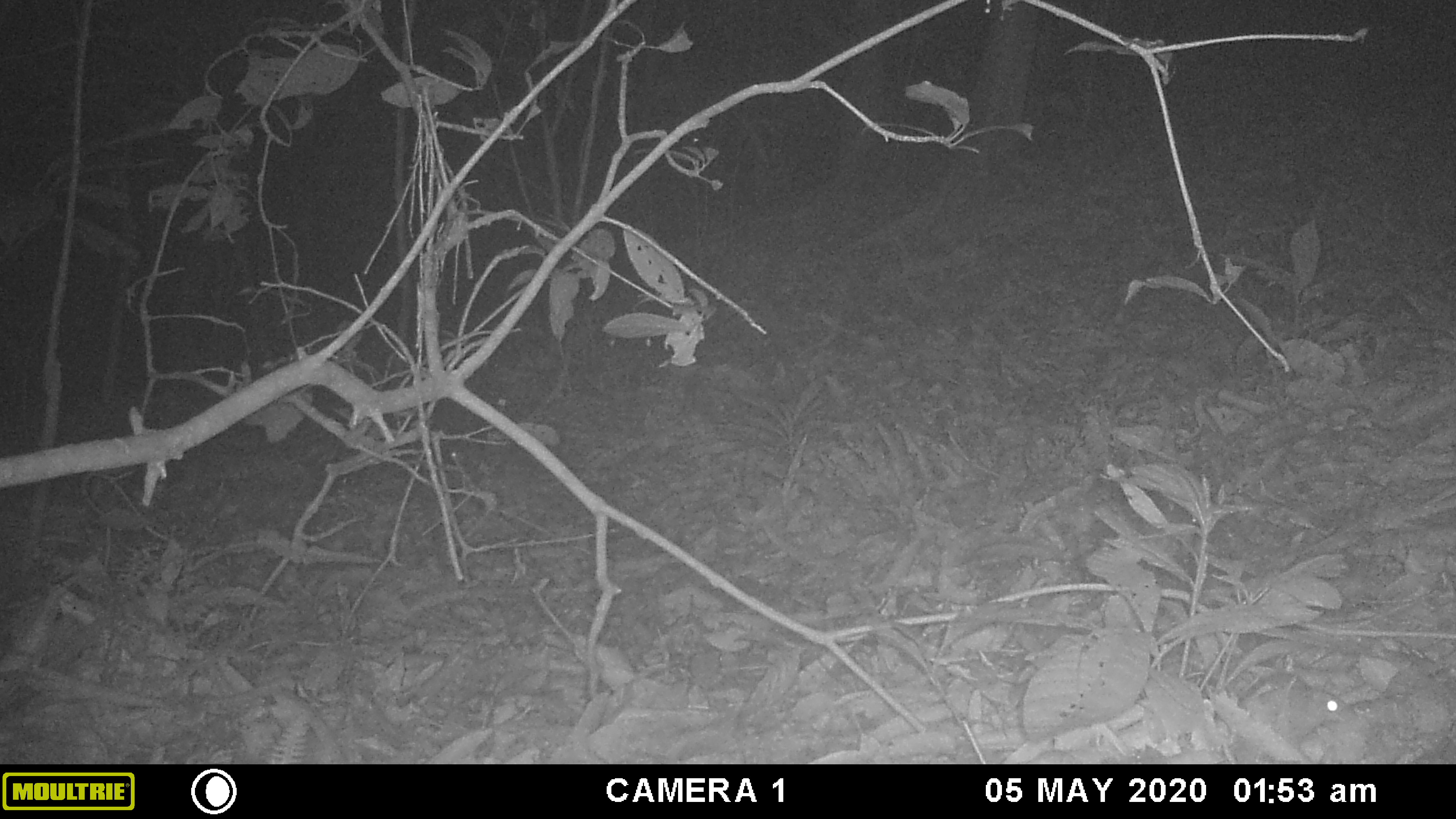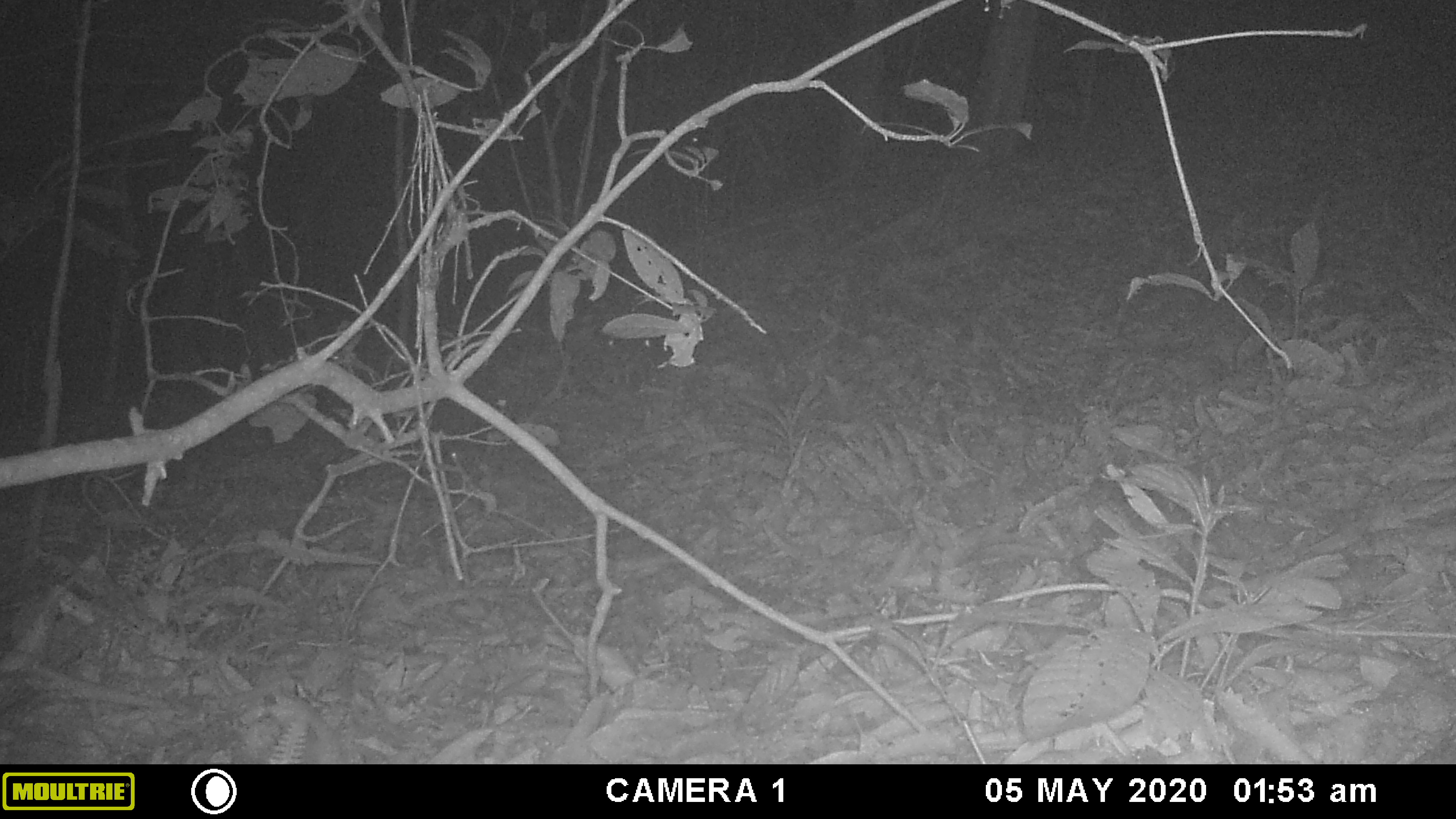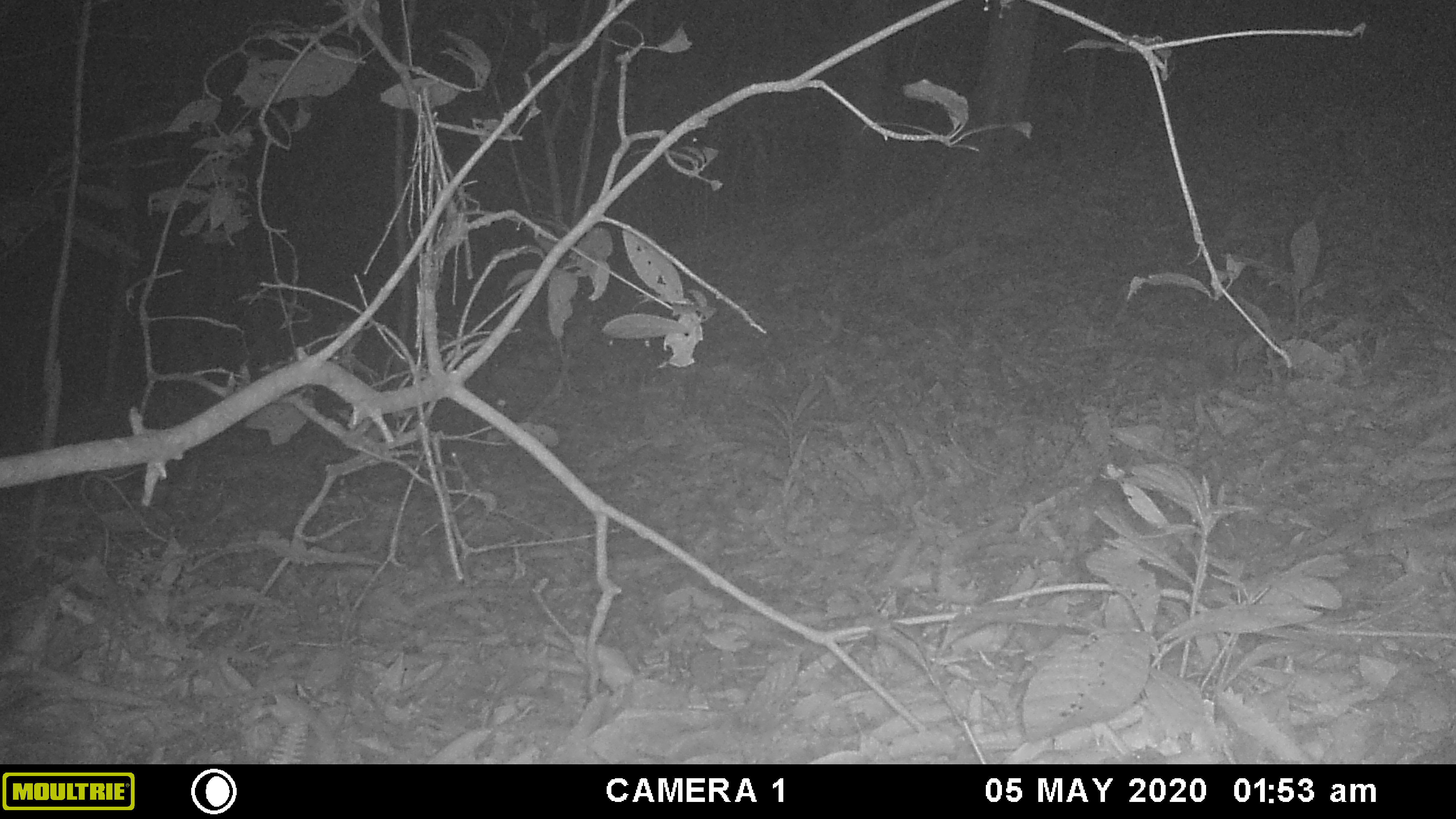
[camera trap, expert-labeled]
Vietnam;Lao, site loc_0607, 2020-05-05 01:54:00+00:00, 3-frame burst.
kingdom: Animalia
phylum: Chordata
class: Mammalia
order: Rodentia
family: Muridae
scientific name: Muridae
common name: old-world mice and rats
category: unidentified murid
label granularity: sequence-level